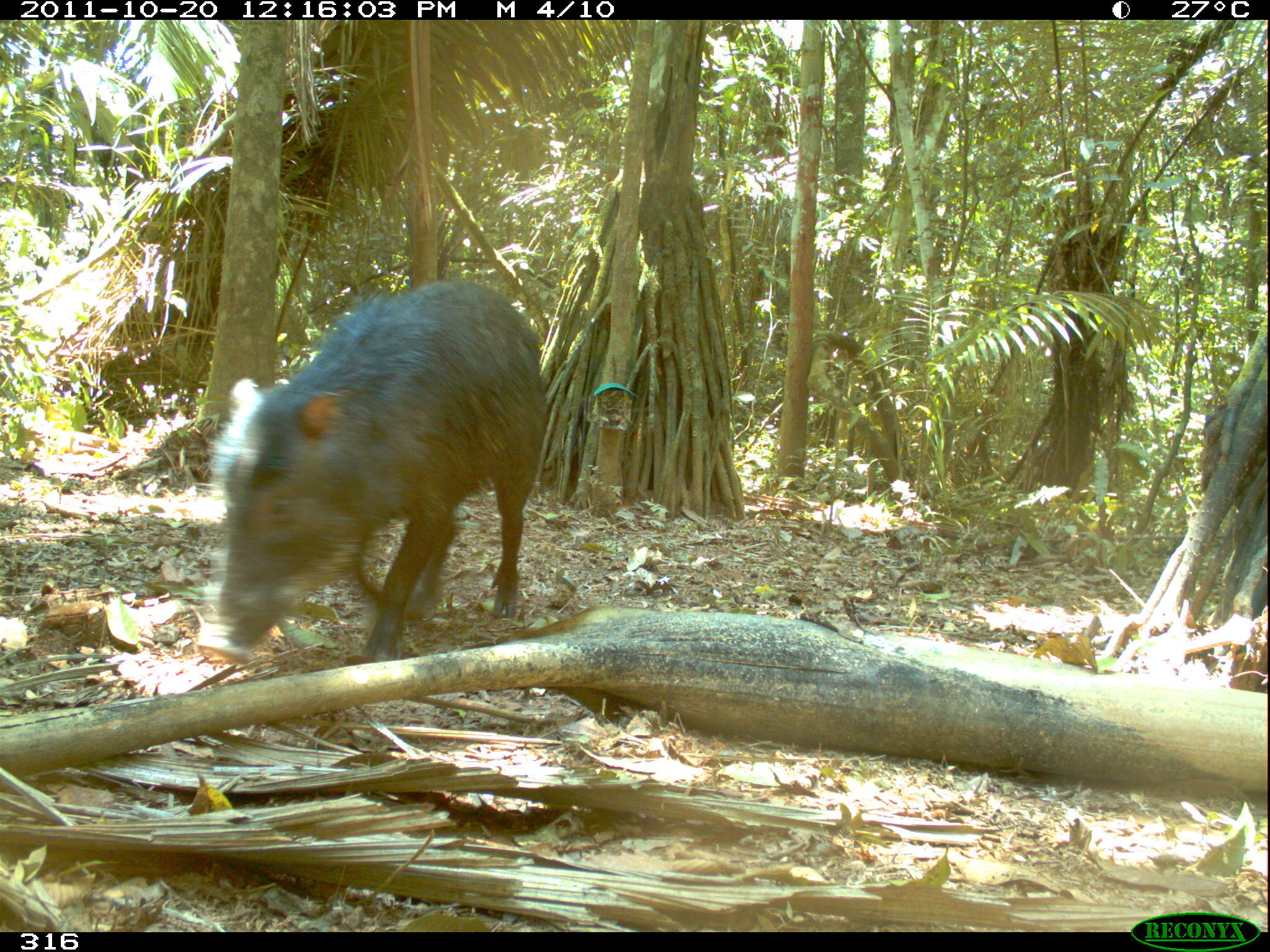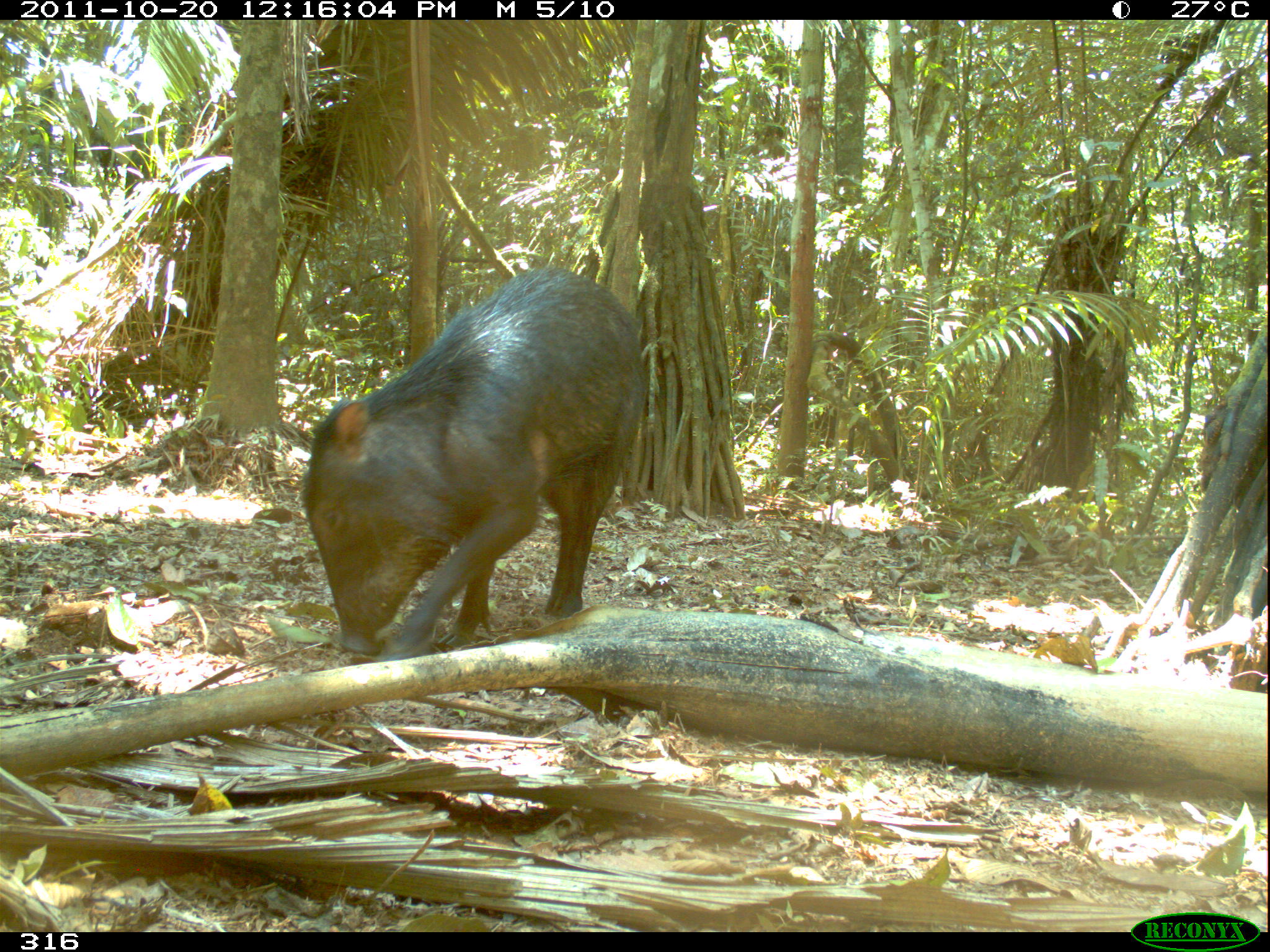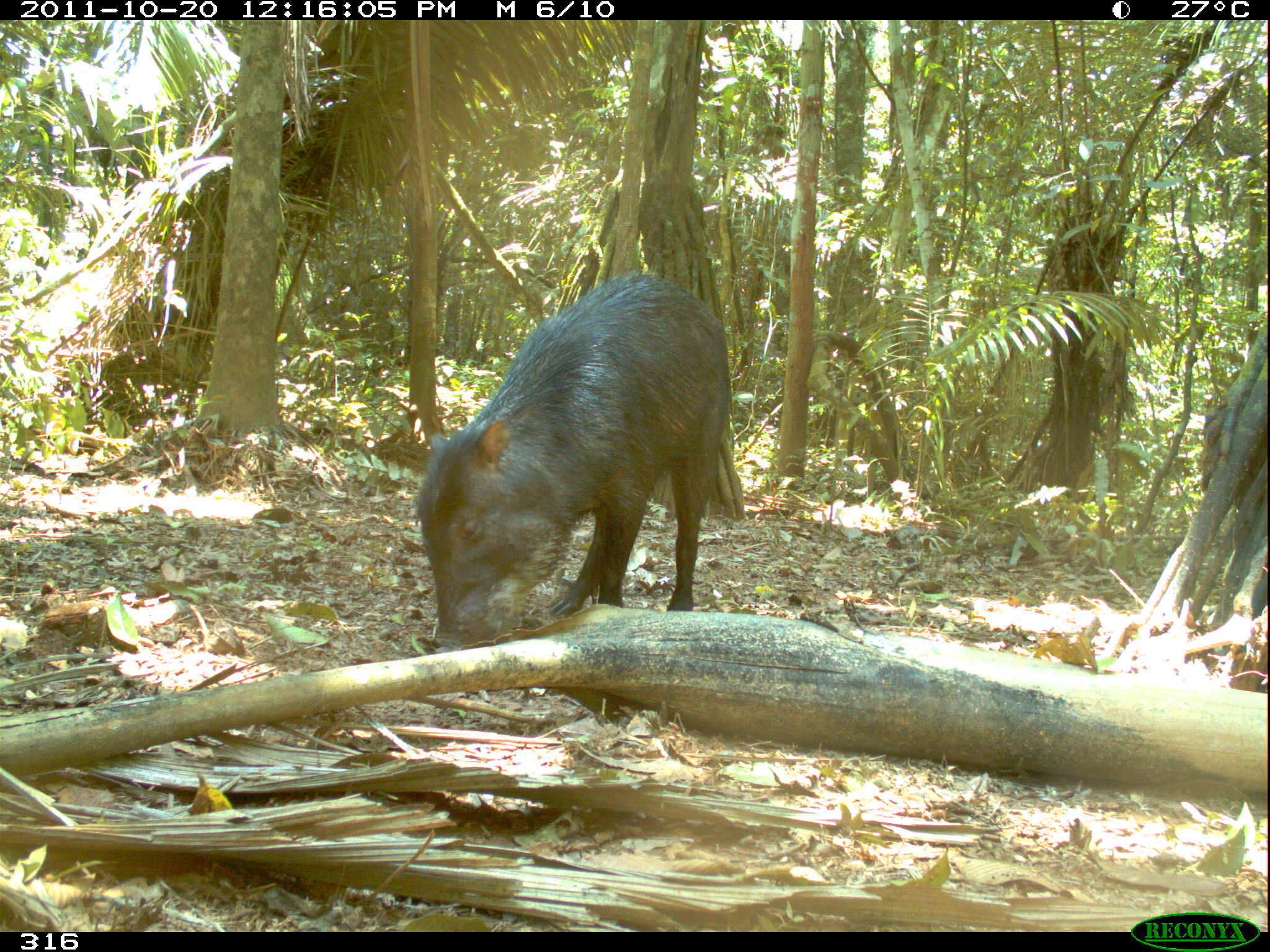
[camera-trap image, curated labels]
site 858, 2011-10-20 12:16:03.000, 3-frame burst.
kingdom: Animalia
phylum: Chordata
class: Mammalia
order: Artiodactyla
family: Tayassuidae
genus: Tayassu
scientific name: Tayassu pecari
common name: white-lipped peccary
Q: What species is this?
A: Tayassu pecari (white-lipped peccary).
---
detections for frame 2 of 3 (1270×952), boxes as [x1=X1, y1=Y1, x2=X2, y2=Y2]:
tayassu pecari: [x1=289, y1=266, x2=654, y2=657]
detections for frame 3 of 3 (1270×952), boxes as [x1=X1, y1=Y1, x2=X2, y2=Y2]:
tayassu pecari: [x1=412, y1=268, x2=734, y2=652]